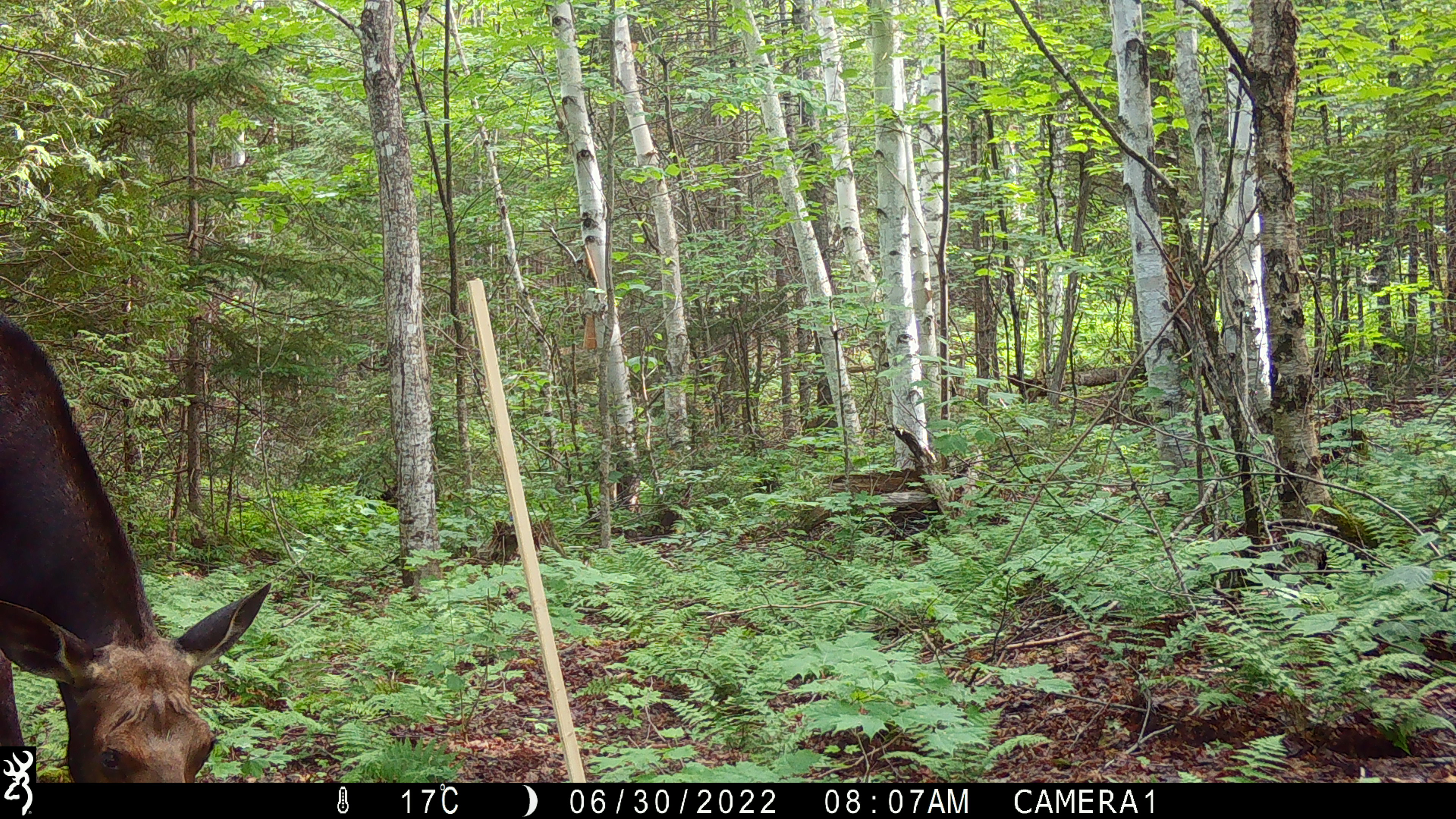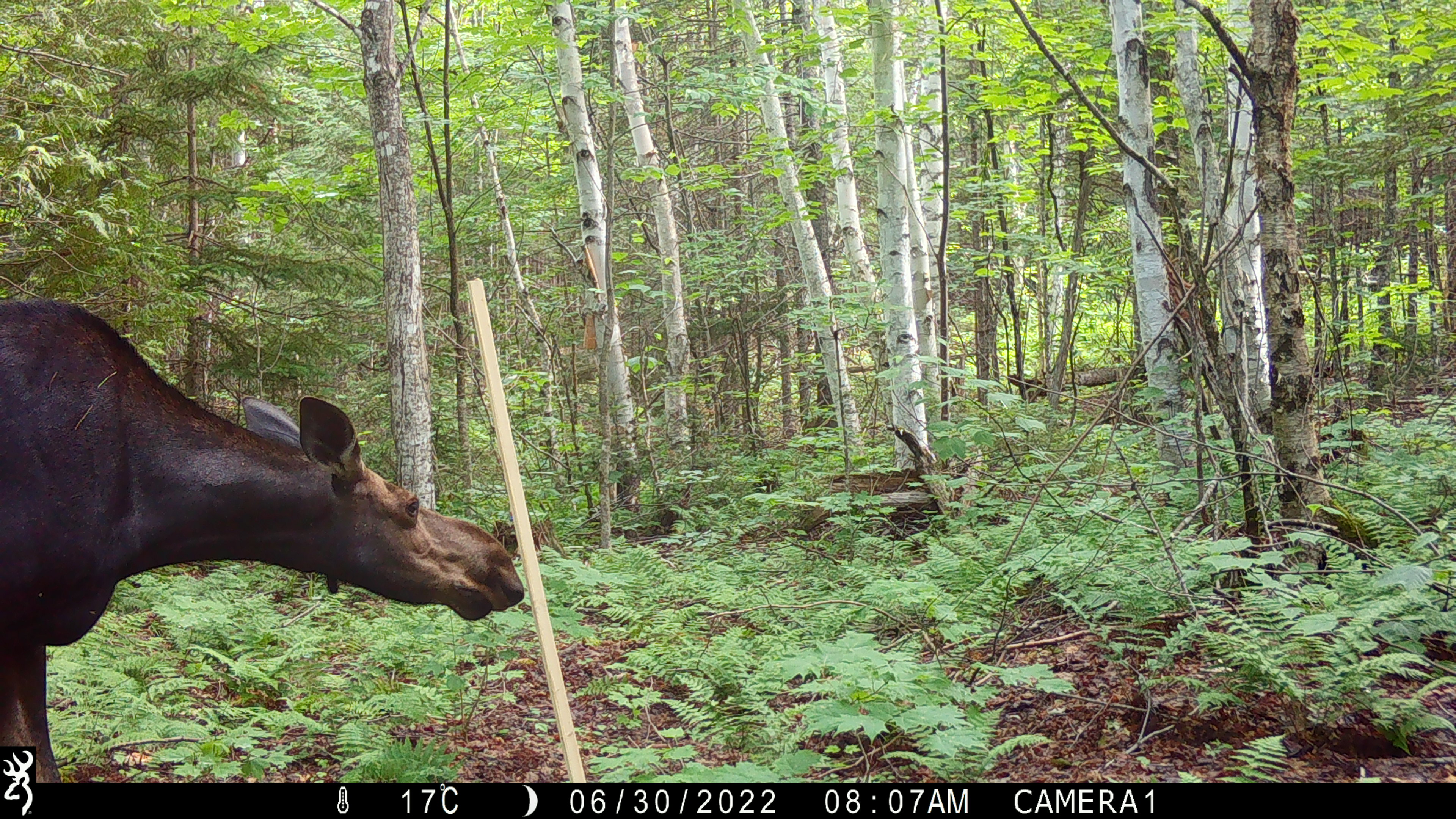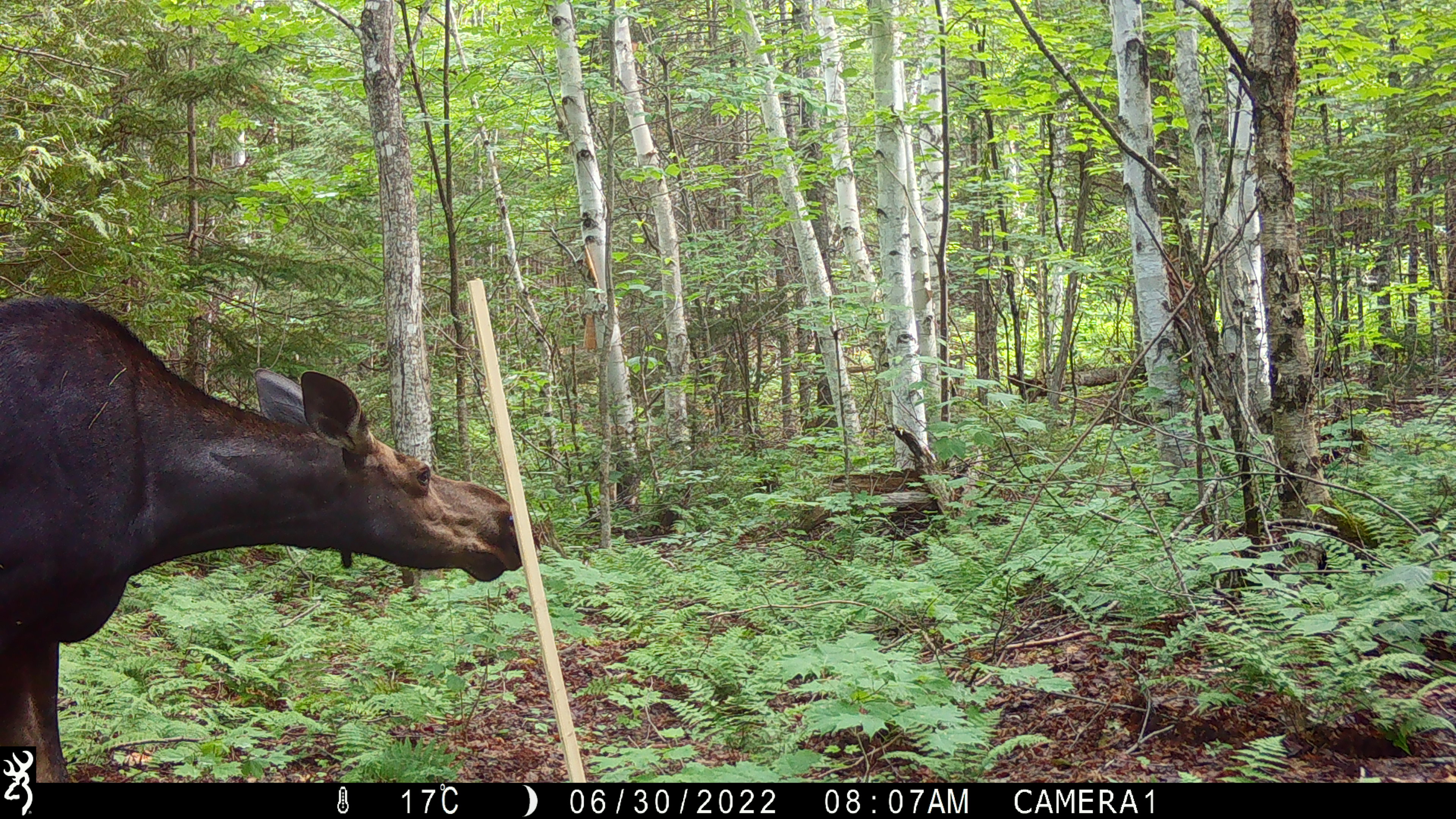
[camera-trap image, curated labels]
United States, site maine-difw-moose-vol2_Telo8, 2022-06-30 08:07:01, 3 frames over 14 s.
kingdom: Animalia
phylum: Chordata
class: Mammalia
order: Artiodactyla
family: Cervidae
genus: Alces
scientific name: Alces alces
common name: moose